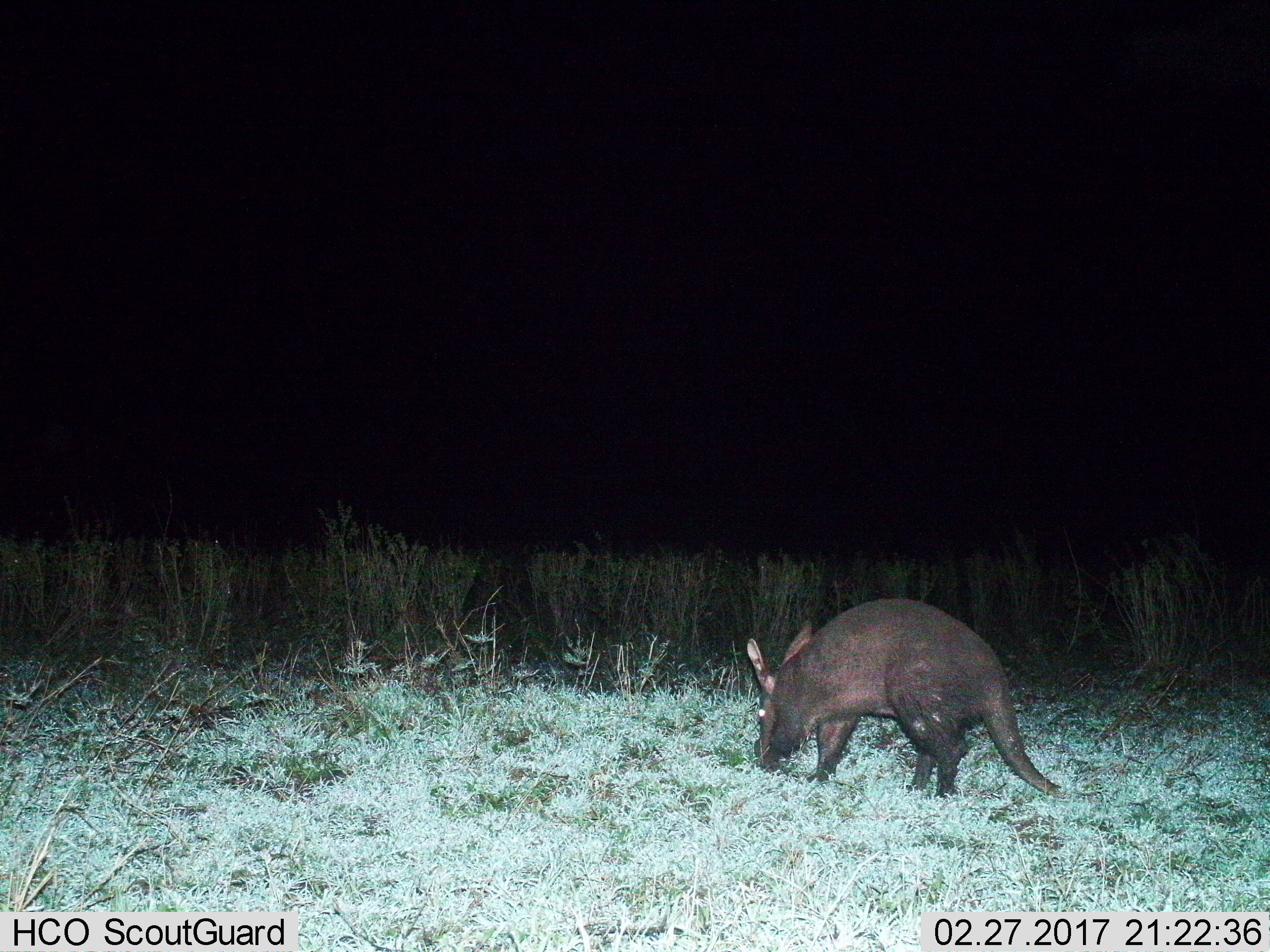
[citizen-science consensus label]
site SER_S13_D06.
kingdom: Animalia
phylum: Chordata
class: Mammalia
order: Tubulidentata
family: Orycteropodidae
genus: Orycteropus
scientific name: Orycteropus afer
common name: aardvark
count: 1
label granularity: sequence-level